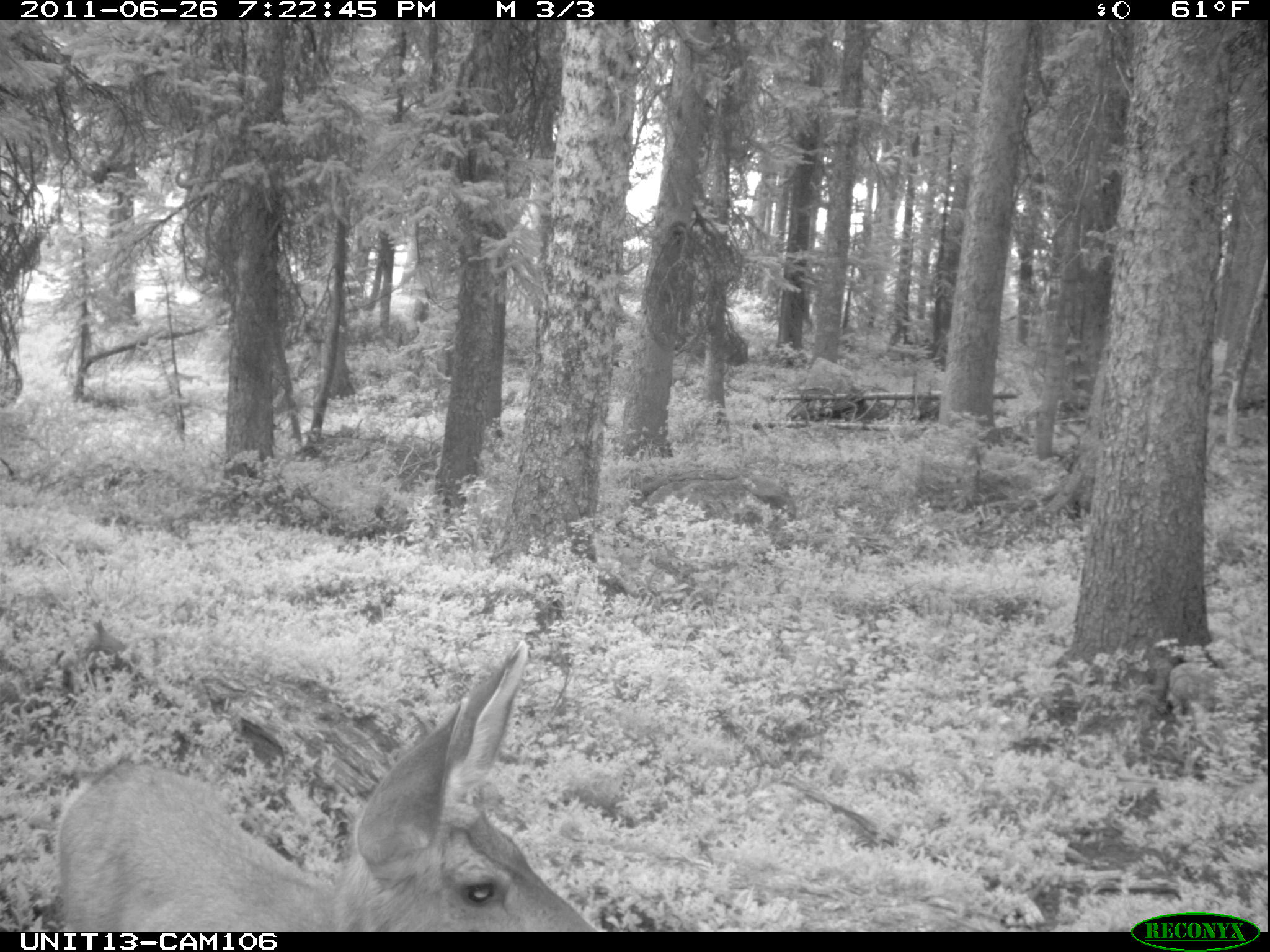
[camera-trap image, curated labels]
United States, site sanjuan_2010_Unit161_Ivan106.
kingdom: Animalia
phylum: Chordata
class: Mammalia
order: Artiodactyla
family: Cervidae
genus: Odocoileus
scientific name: Odocoileus hemionus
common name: mule deer